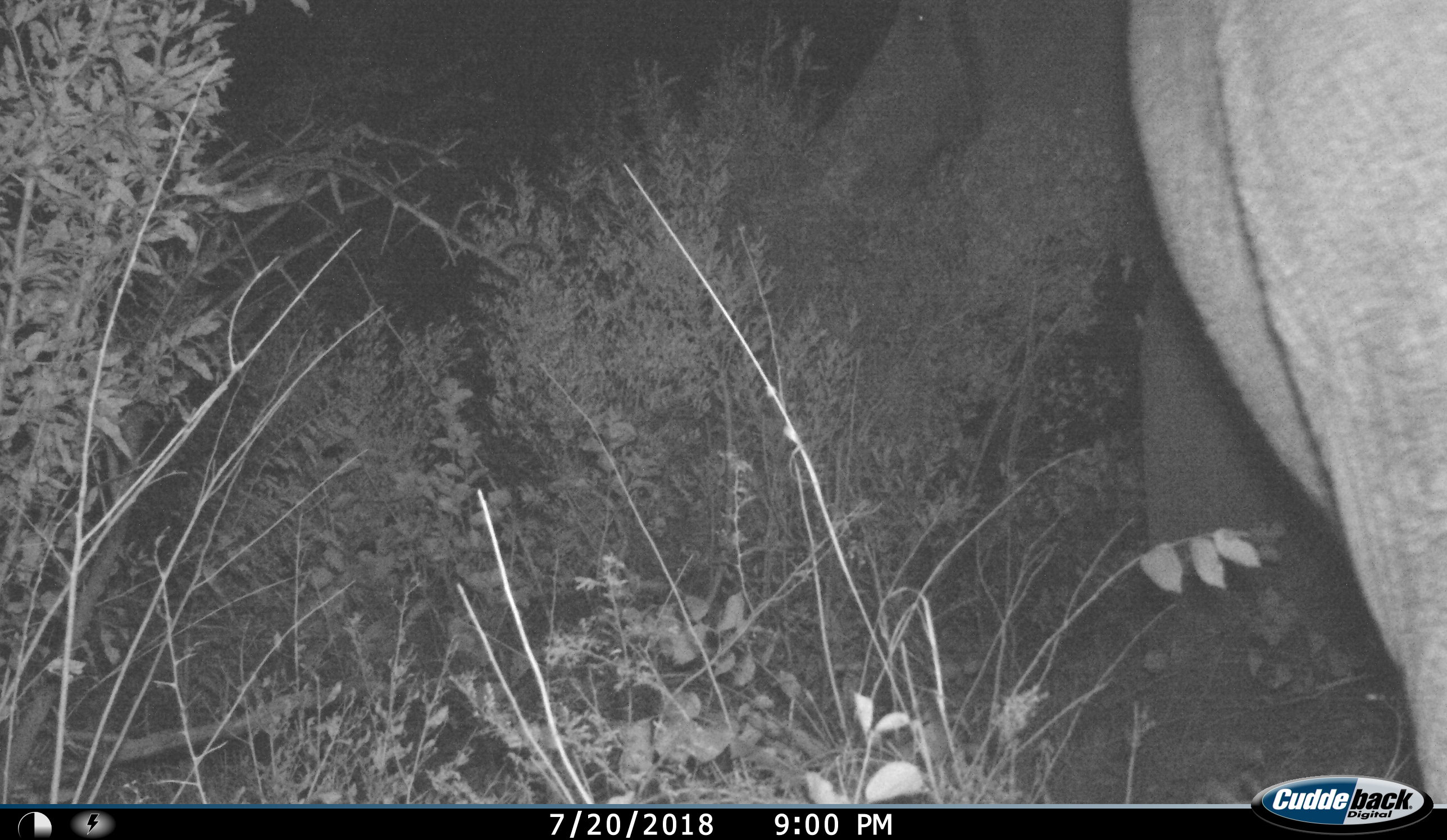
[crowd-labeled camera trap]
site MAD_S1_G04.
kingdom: Animalia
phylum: Chordata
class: Mammalia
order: Proboscidea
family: Elephantidae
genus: Loxodonta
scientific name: Loxodonta africana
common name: african bush elephant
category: elephant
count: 1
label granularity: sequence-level